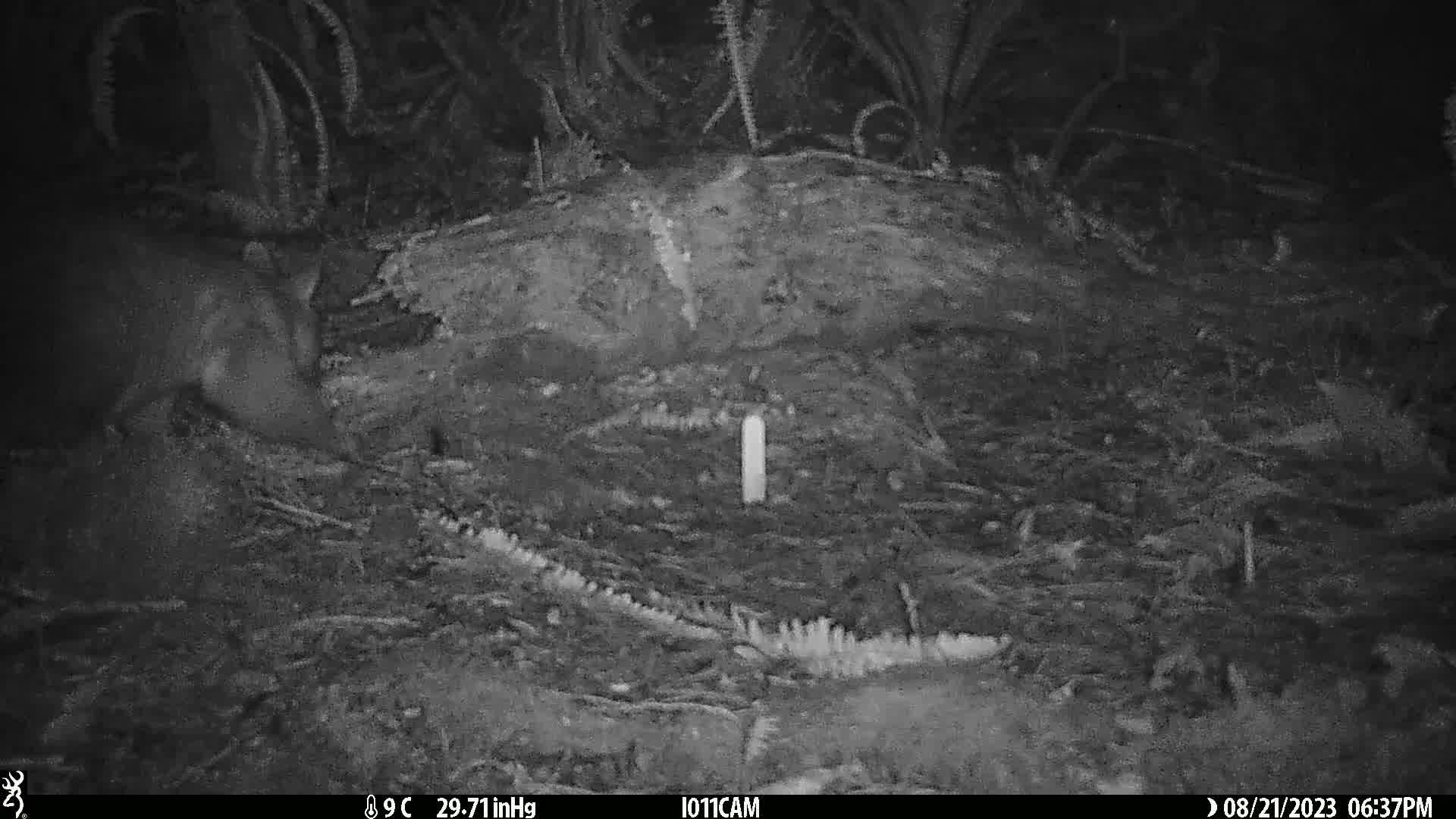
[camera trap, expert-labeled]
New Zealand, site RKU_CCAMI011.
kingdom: Animalia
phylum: Chordata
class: Mammalia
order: Diprotodontia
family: Phalangeridae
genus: Trichosurus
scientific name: Trichosurus vulpecula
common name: common brushtail possum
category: possum